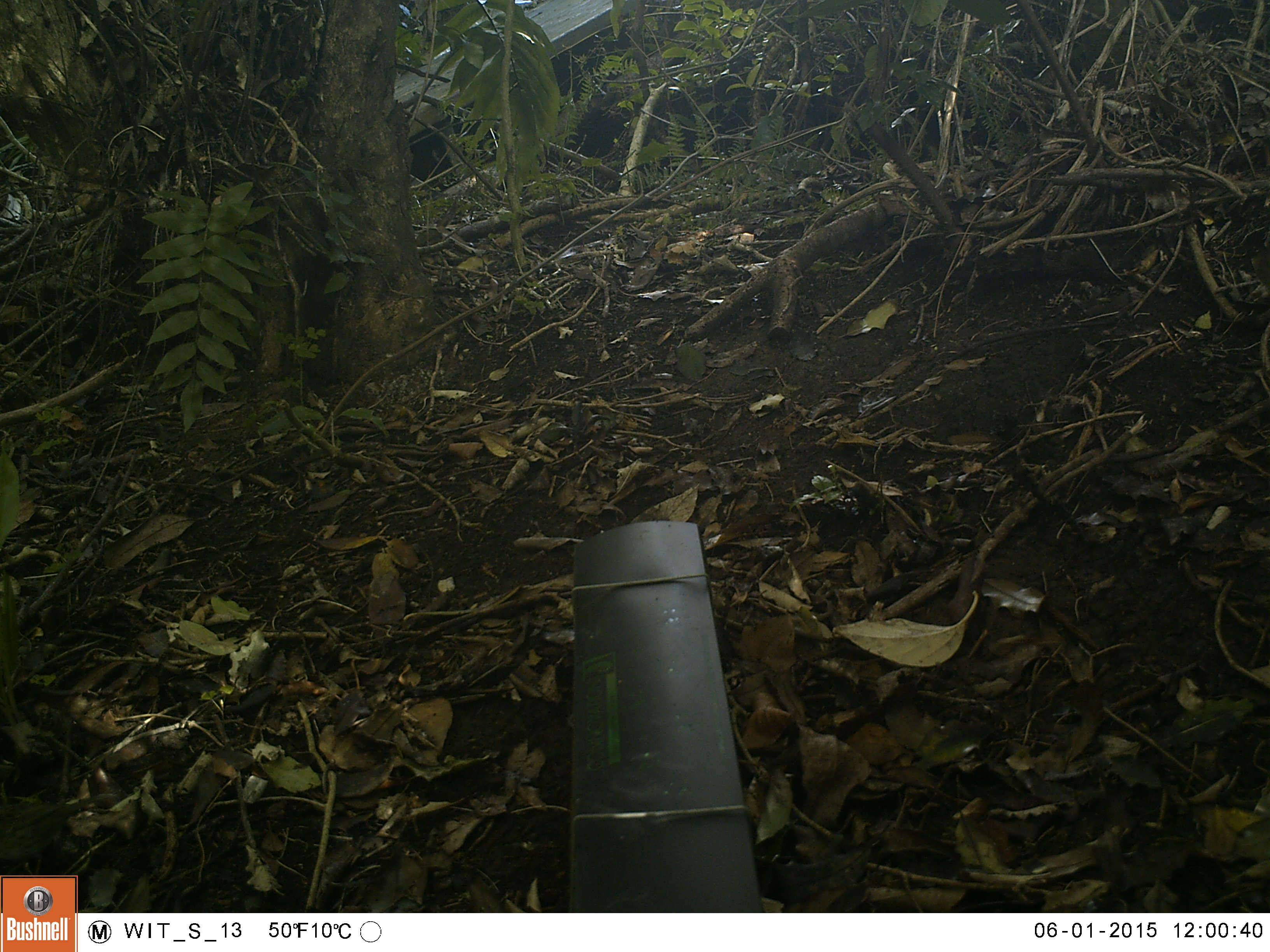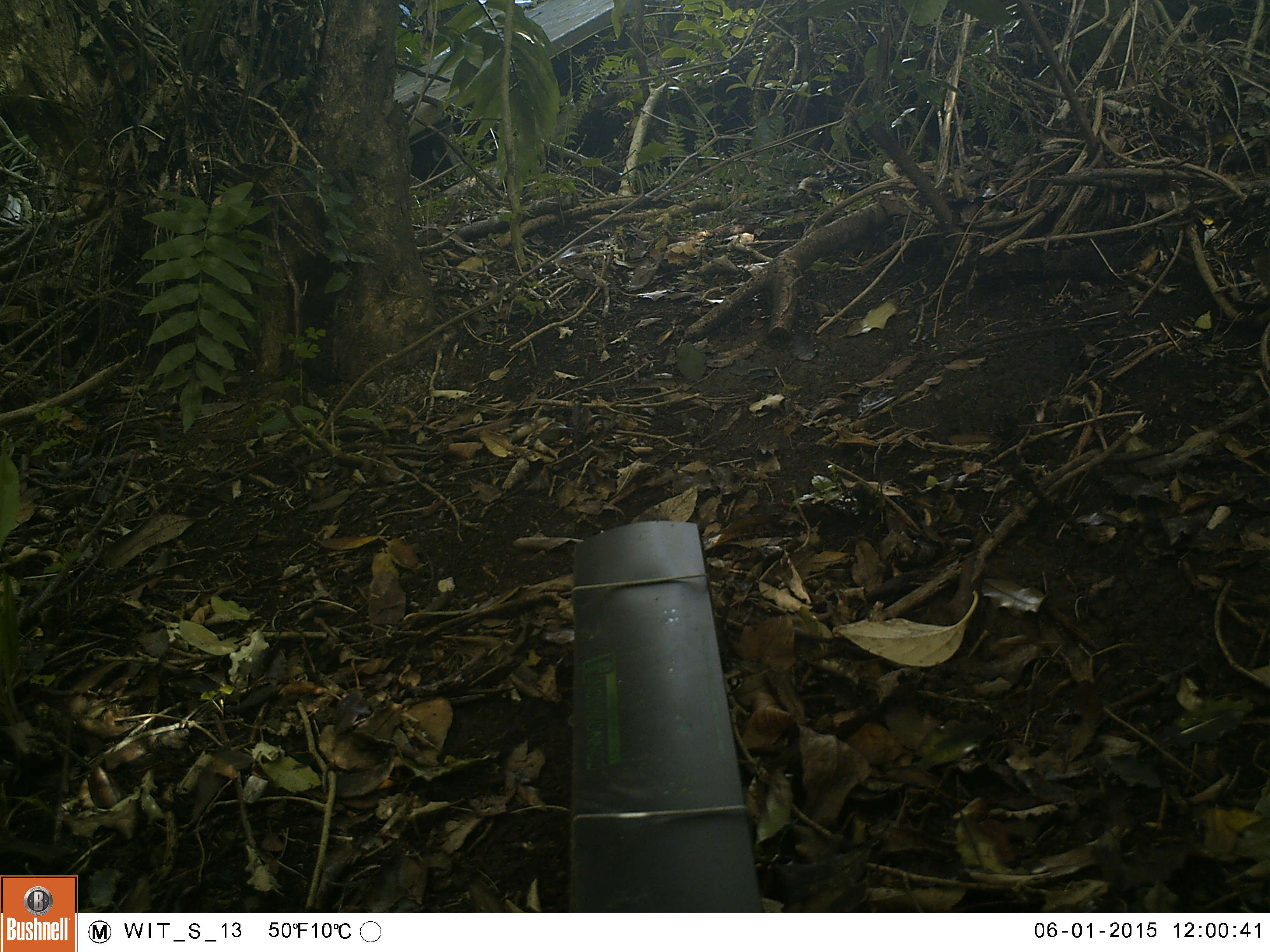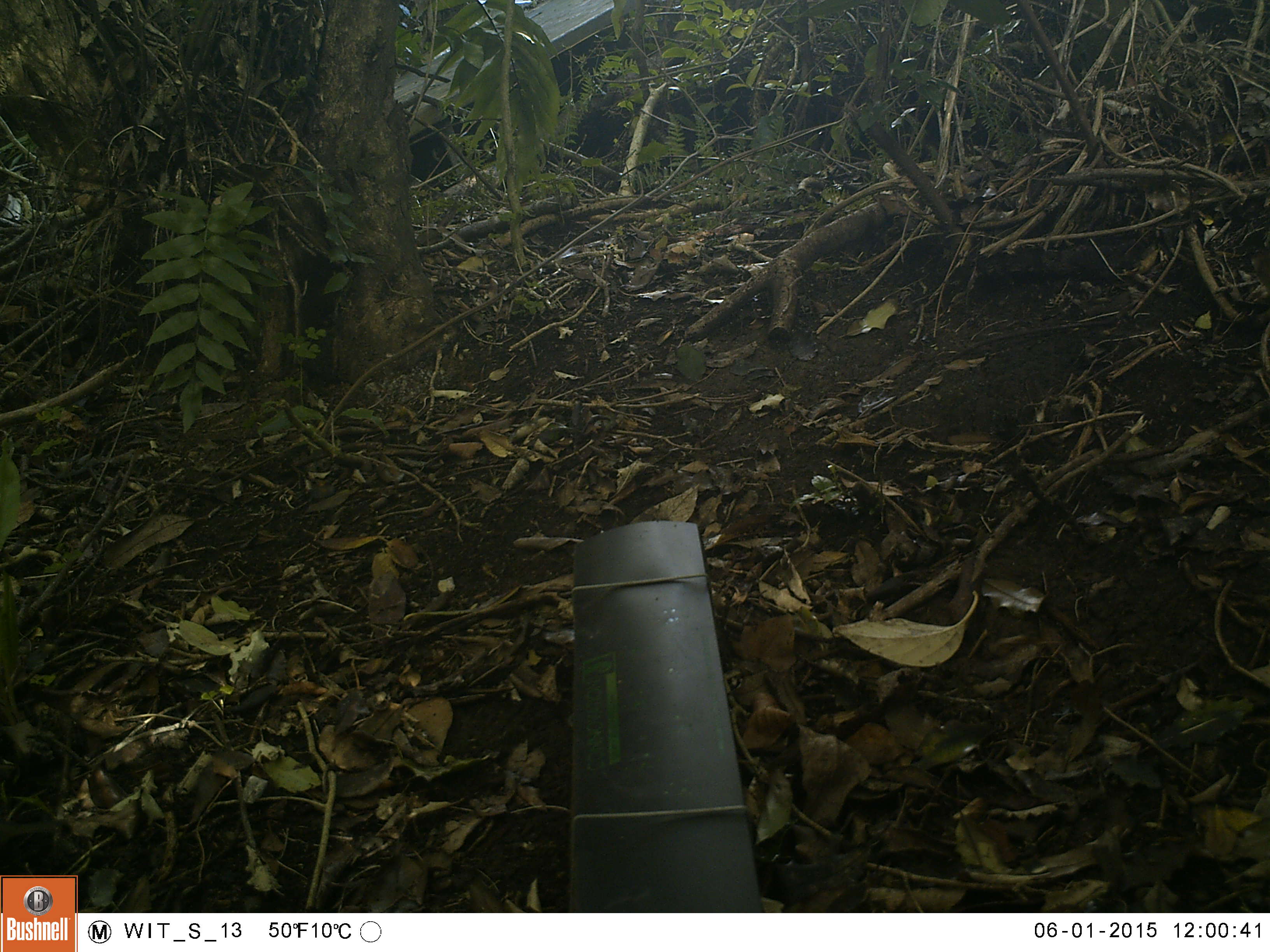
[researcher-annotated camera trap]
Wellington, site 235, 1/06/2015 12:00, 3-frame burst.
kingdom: Animalia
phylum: Chordata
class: Aves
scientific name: Aves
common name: bird